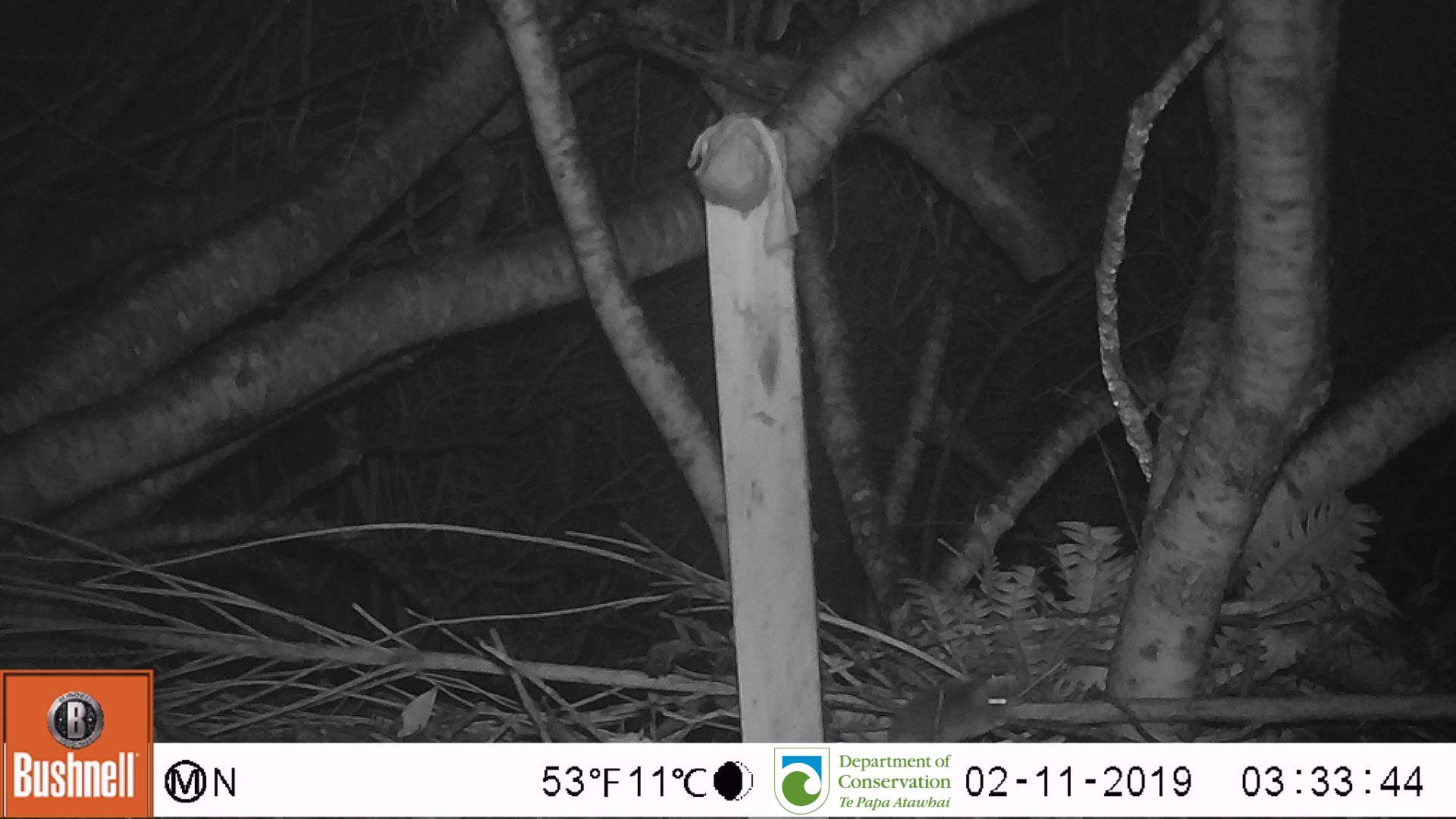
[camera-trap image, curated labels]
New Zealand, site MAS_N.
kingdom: Animalia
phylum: Chordata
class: Mammalia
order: Rodentia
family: Muridae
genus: Mus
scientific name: Mus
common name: mouse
Mouse (Mus).